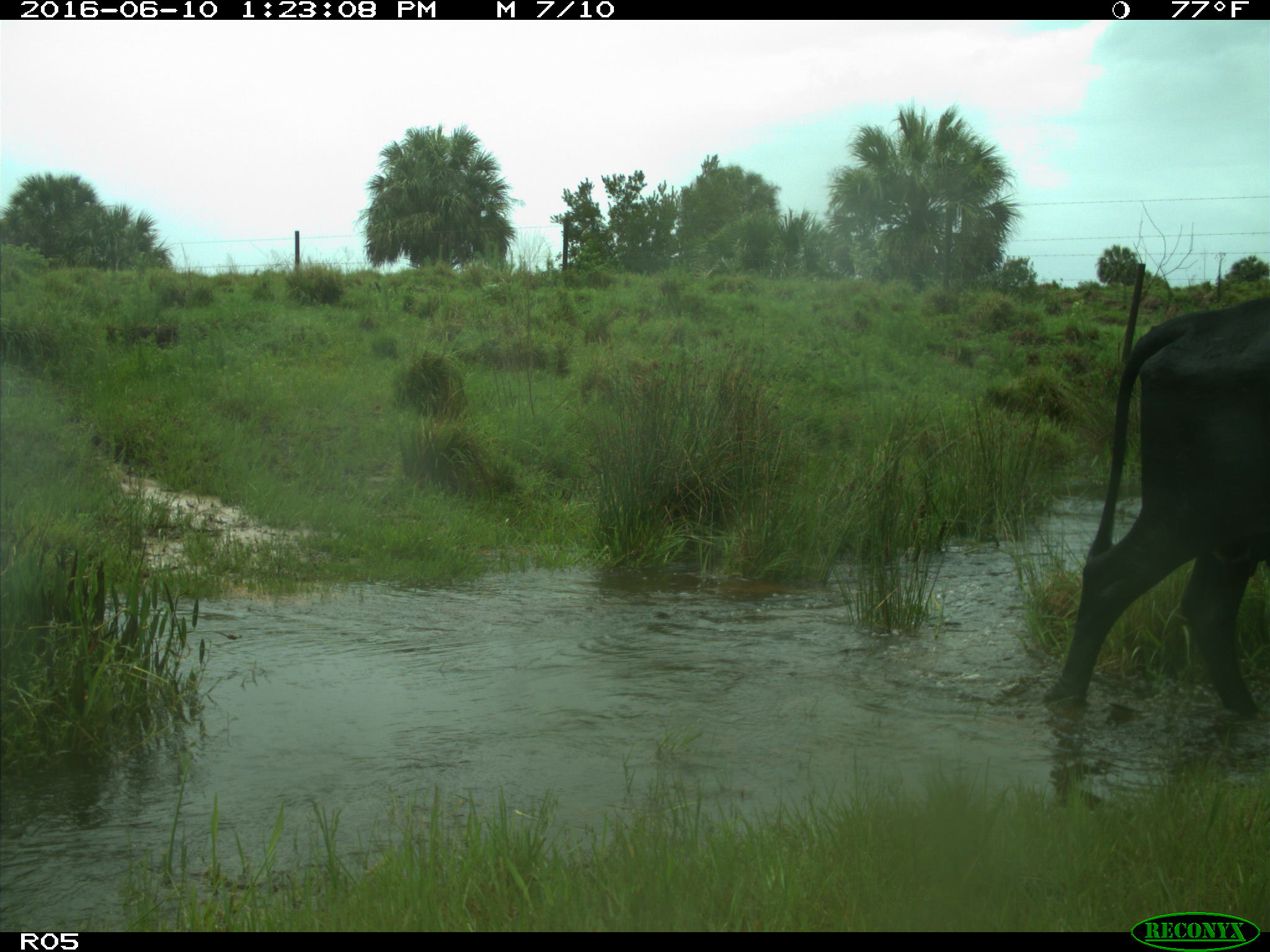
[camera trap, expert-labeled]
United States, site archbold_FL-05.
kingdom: Animalia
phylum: Chordata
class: Mammalia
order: Artiodactyla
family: Bovidae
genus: Bos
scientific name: Bos taurus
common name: domestic cow